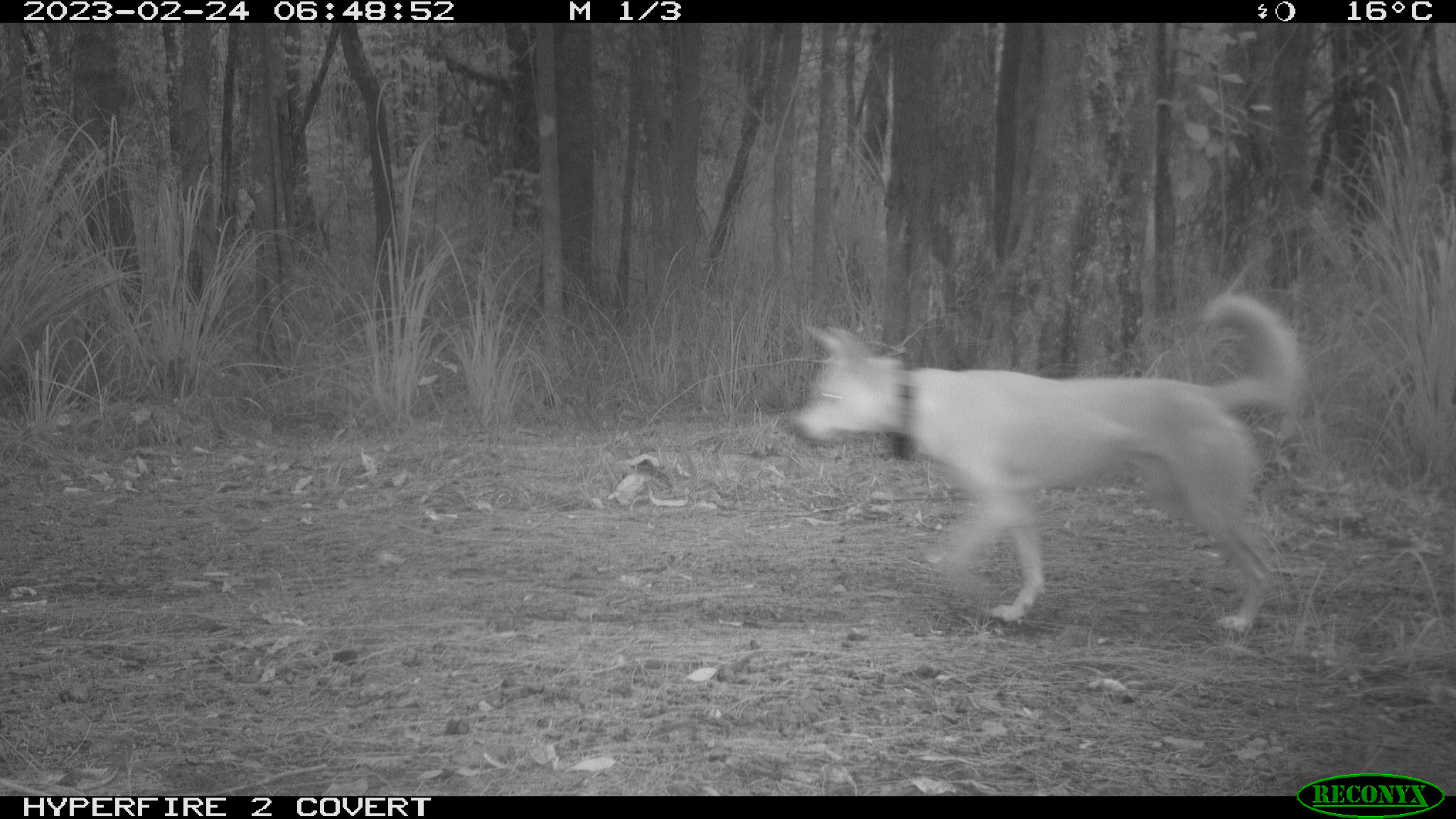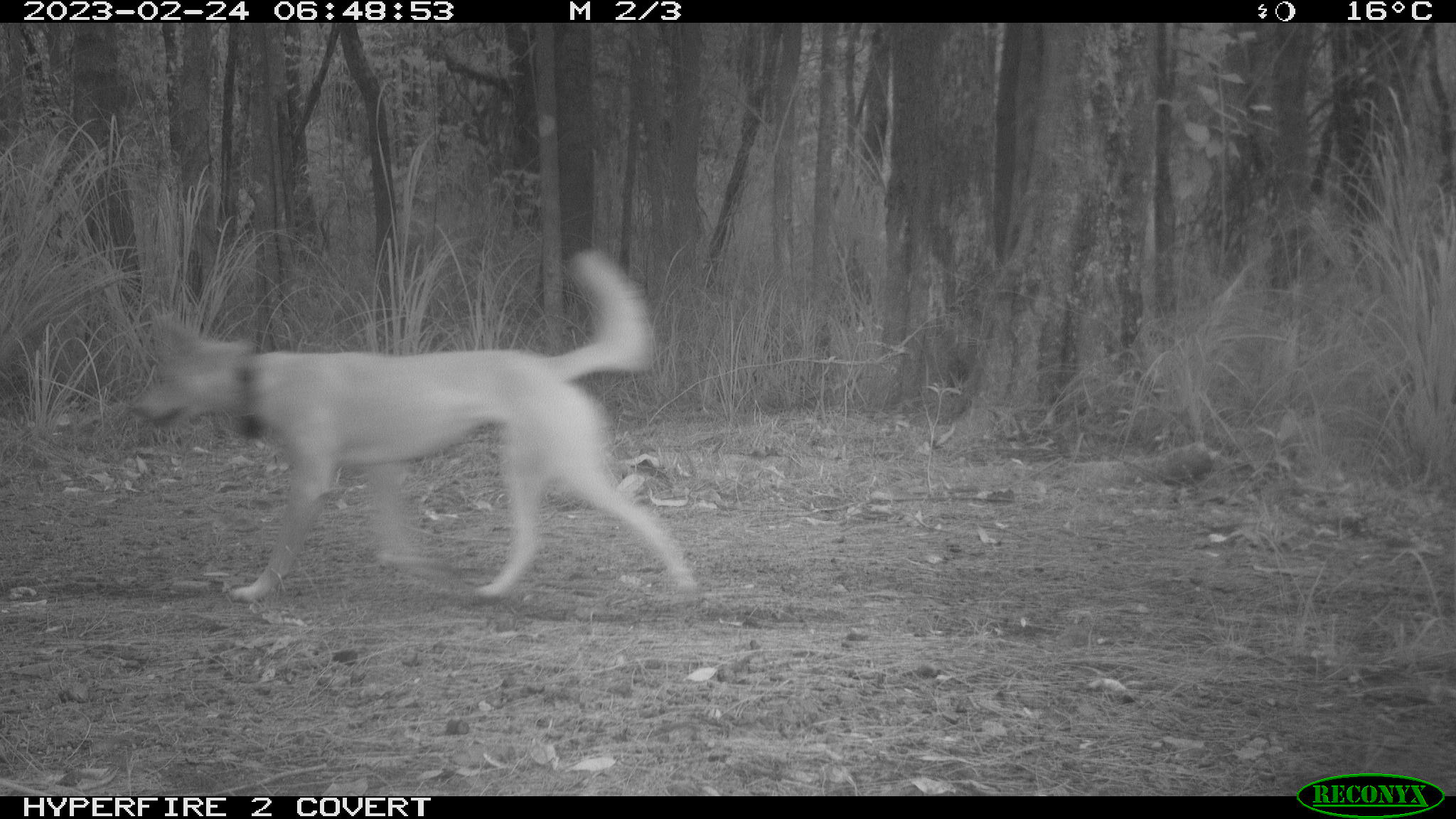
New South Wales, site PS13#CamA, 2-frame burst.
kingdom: Animalia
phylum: Chordata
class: Mammalia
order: Carnivora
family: Canidae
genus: Canis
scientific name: Canis familiaris dingo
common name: dingo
Dingo (Canis familiaris dingo).